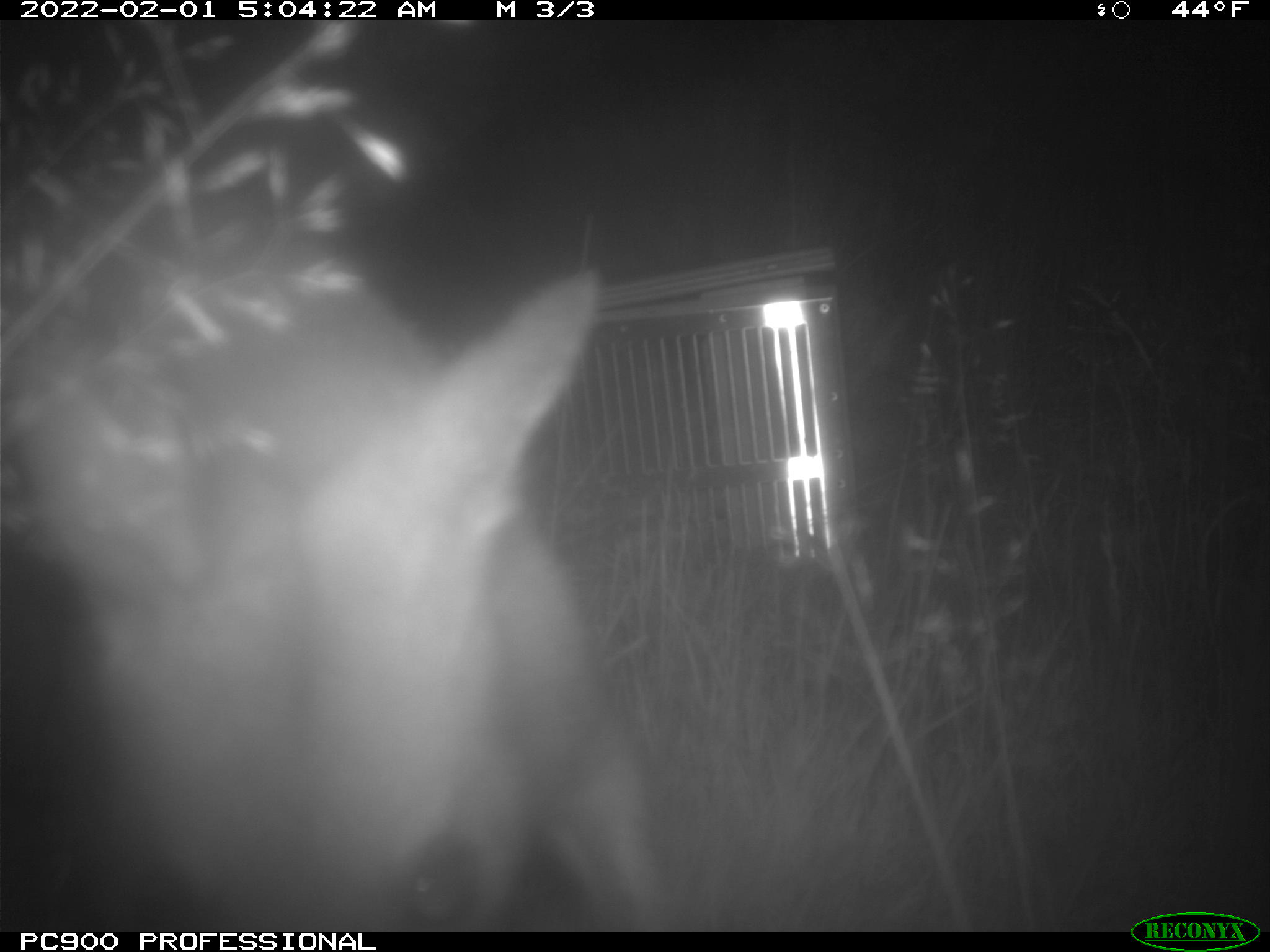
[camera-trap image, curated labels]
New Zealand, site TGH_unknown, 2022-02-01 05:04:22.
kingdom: Animalia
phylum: Chordata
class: Mammalia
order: Diprotodontia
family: Macropodidae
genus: Notamacropus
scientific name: Notamacropus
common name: wallaby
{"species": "wallaby (Notamacropus)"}